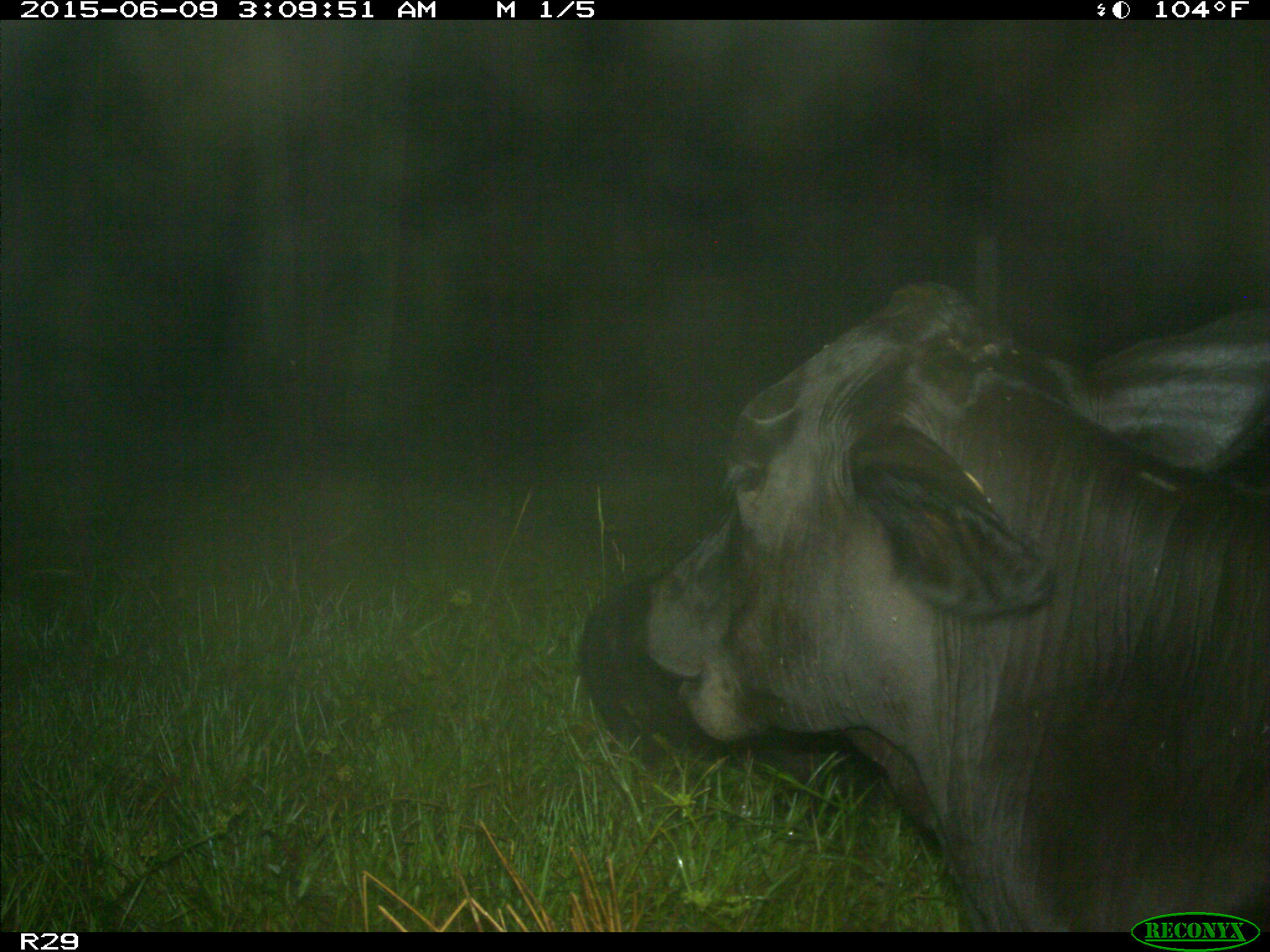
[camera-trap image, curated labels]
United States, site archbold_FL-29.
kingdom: Animalia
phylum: Chordata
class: Mammalia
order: Artiodactyla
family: Bovidae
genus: Bos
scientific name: Bos taurus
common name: domestic cow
Bos taurus (domestic cow).